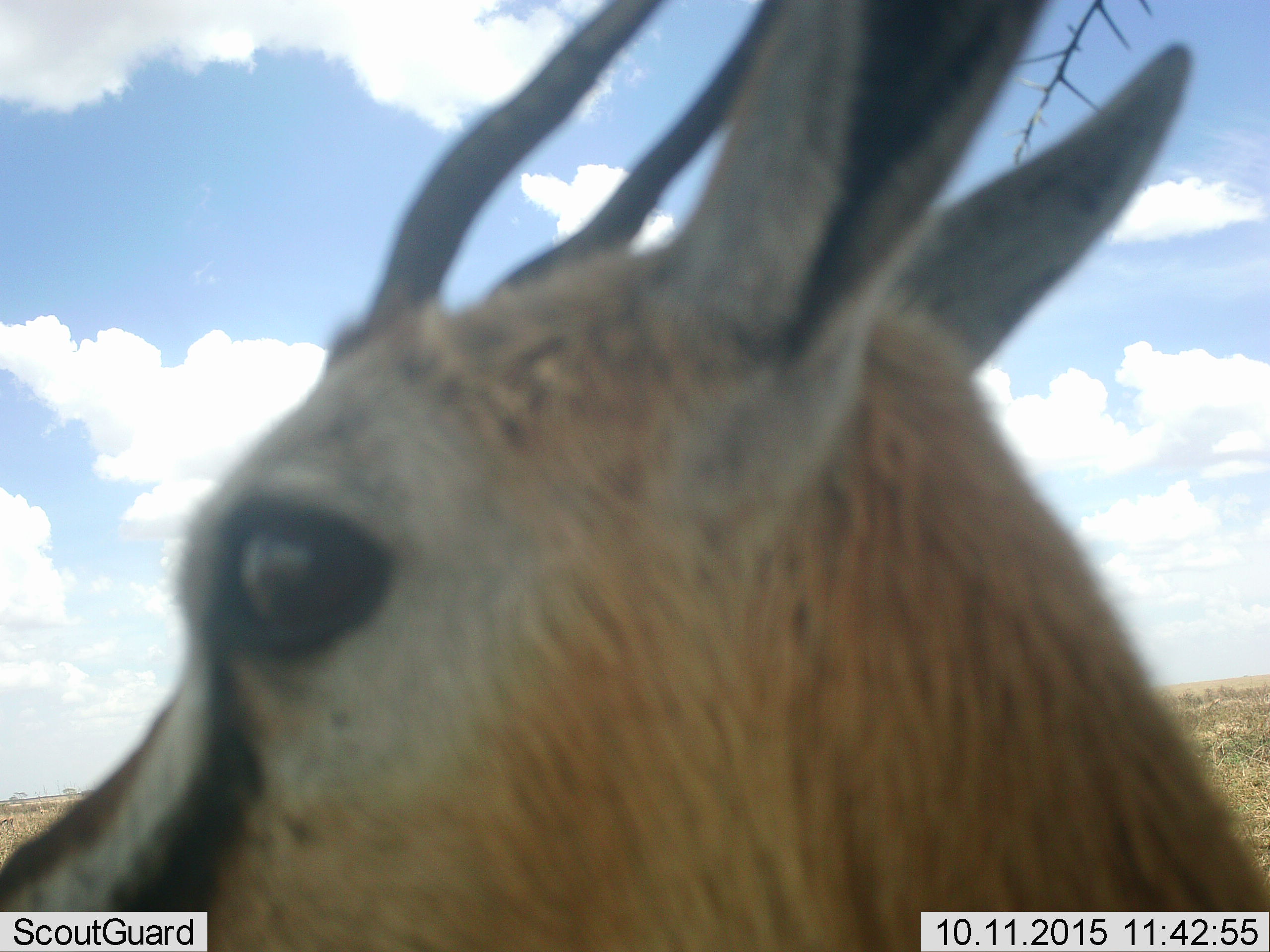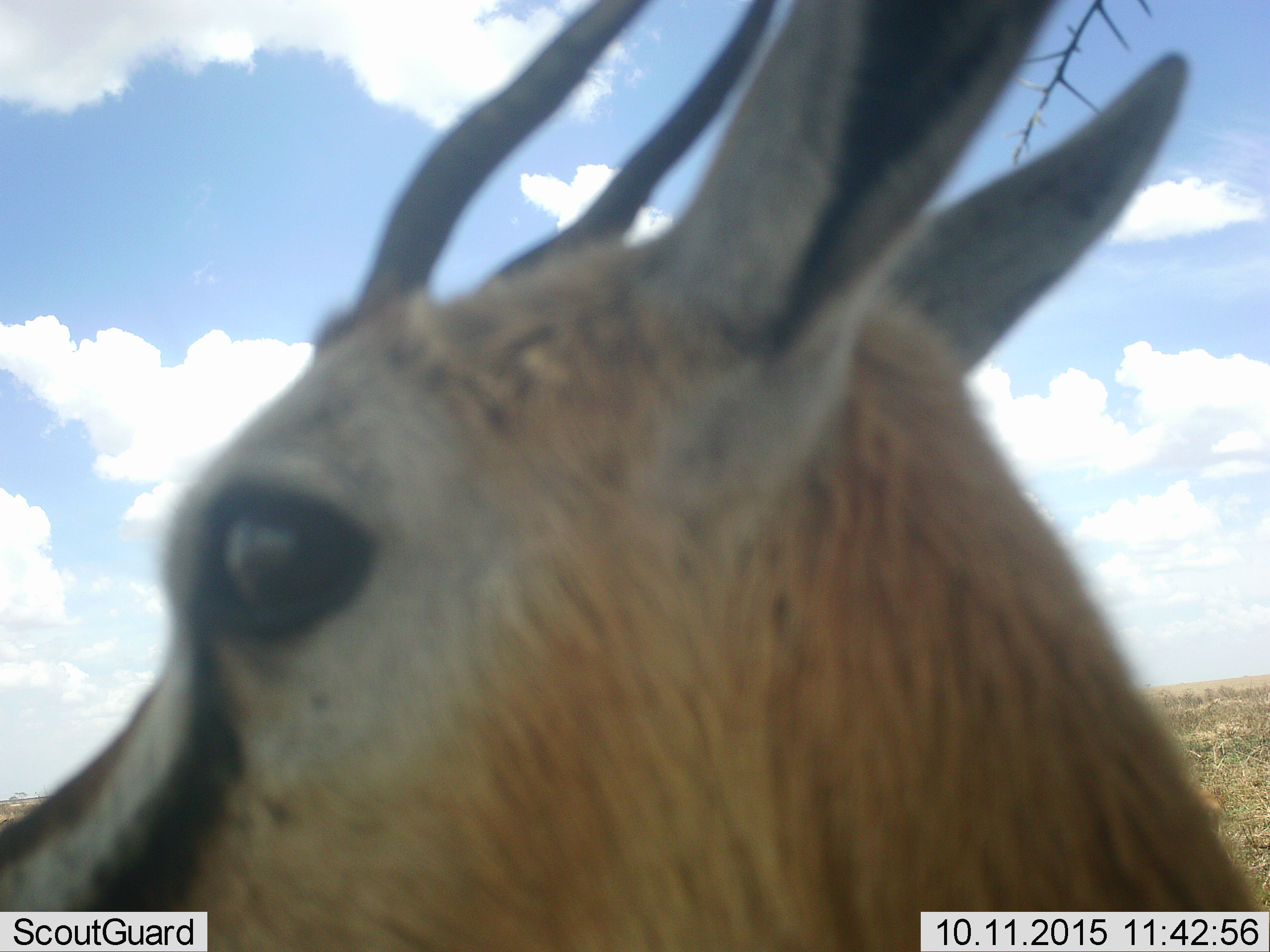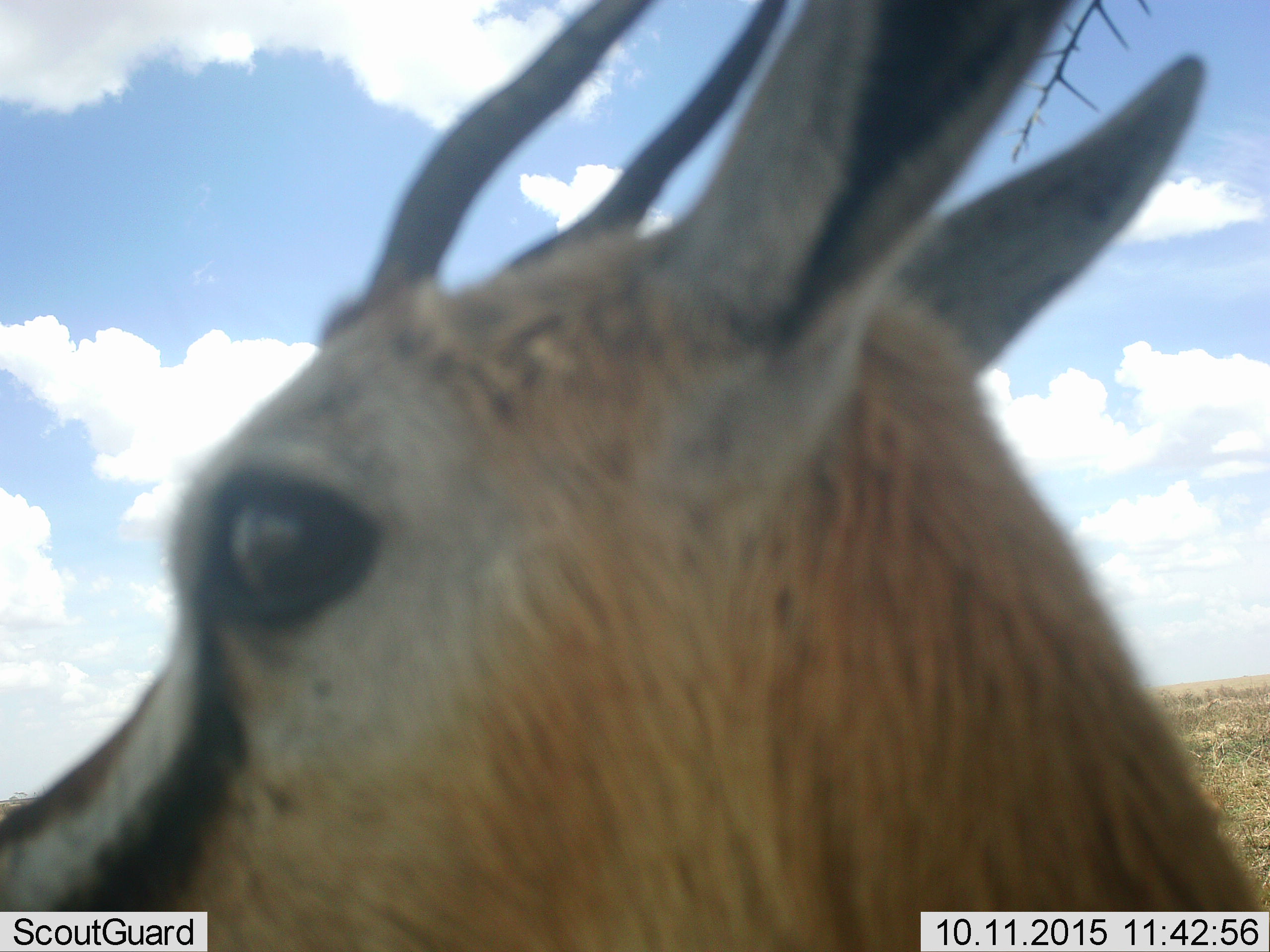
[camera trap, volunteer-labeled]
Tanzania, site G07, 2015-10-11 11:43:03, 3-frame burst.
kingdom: Animalia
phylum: Chordata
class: Mammalia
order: Artiodactyla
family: Bovidae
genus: Eudorcas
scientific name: Eudorcas thomsonii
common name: thomson's gazelle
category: gazellethomsons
Gazellethomsons (thomson's gazelle) (Eudorcas thomsonii), count 1. Behavior (volunteer vote fractions): standing 100%, resting 0%, moving 0%, interacting 11%. Young present (vote fraction): 0%. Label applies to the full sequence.